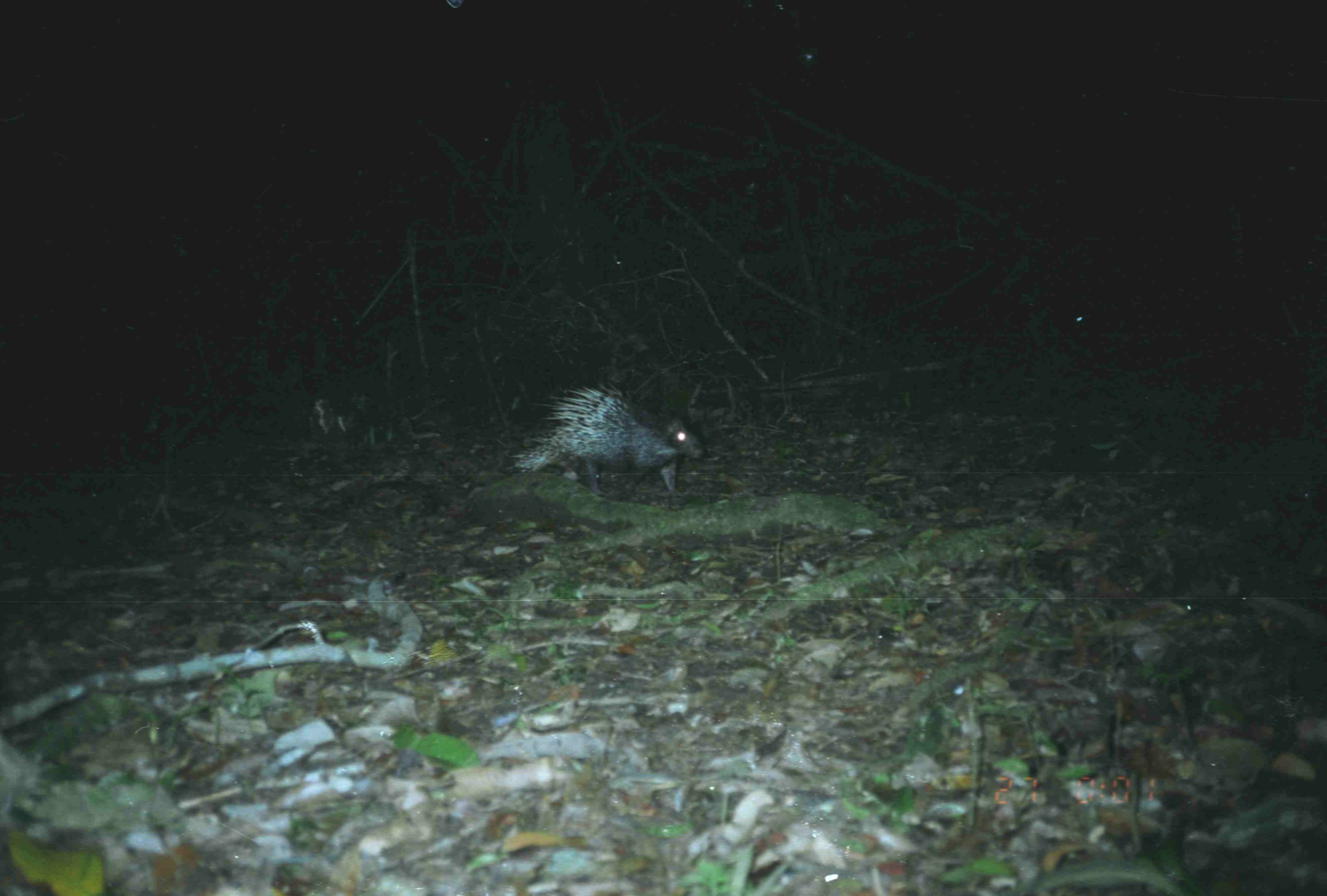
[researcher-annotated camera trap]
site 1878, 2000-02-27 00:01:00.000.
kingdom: Animalia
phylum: Chordata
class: Mammalia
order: Rodentia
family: Hystricidae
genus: Hystrix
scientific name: Hystrix brachyura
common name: east asian porcupine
Hystrix brachyura (east asian porcupine), count 1.